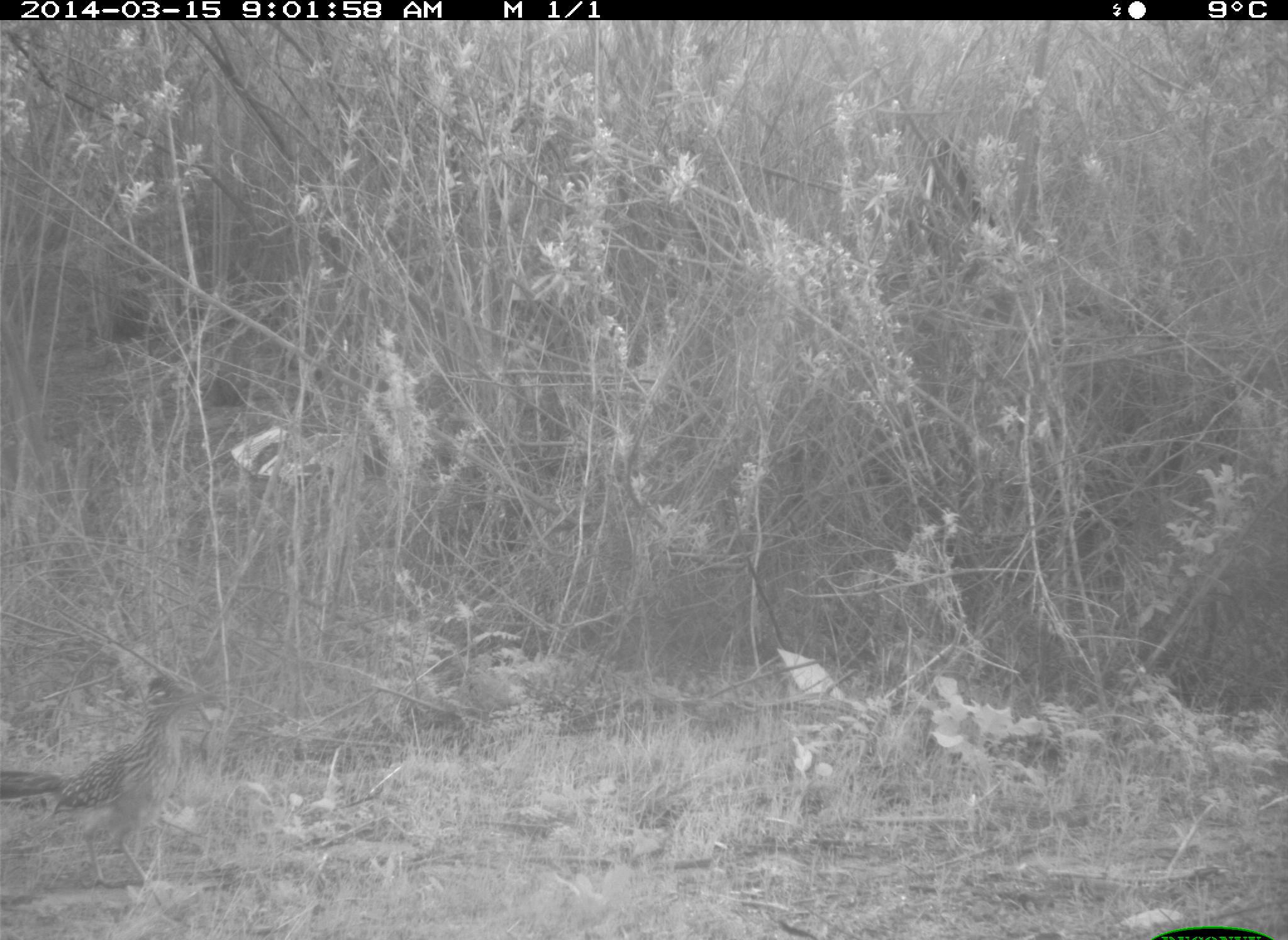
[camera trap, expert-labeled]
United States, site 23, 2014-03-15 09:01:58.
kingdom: Animalia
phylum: Chordata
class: Aves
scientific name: Aves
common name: bird